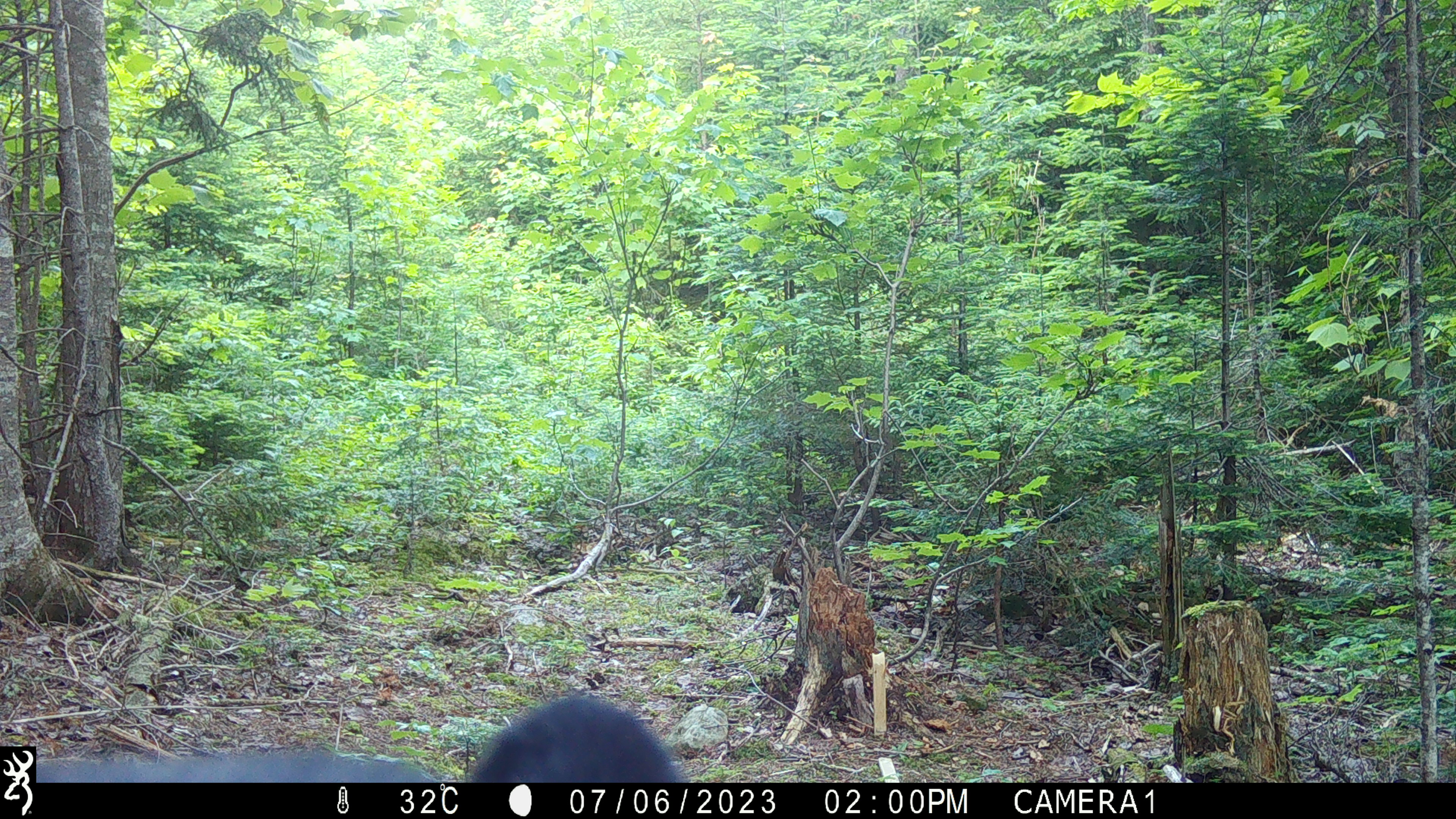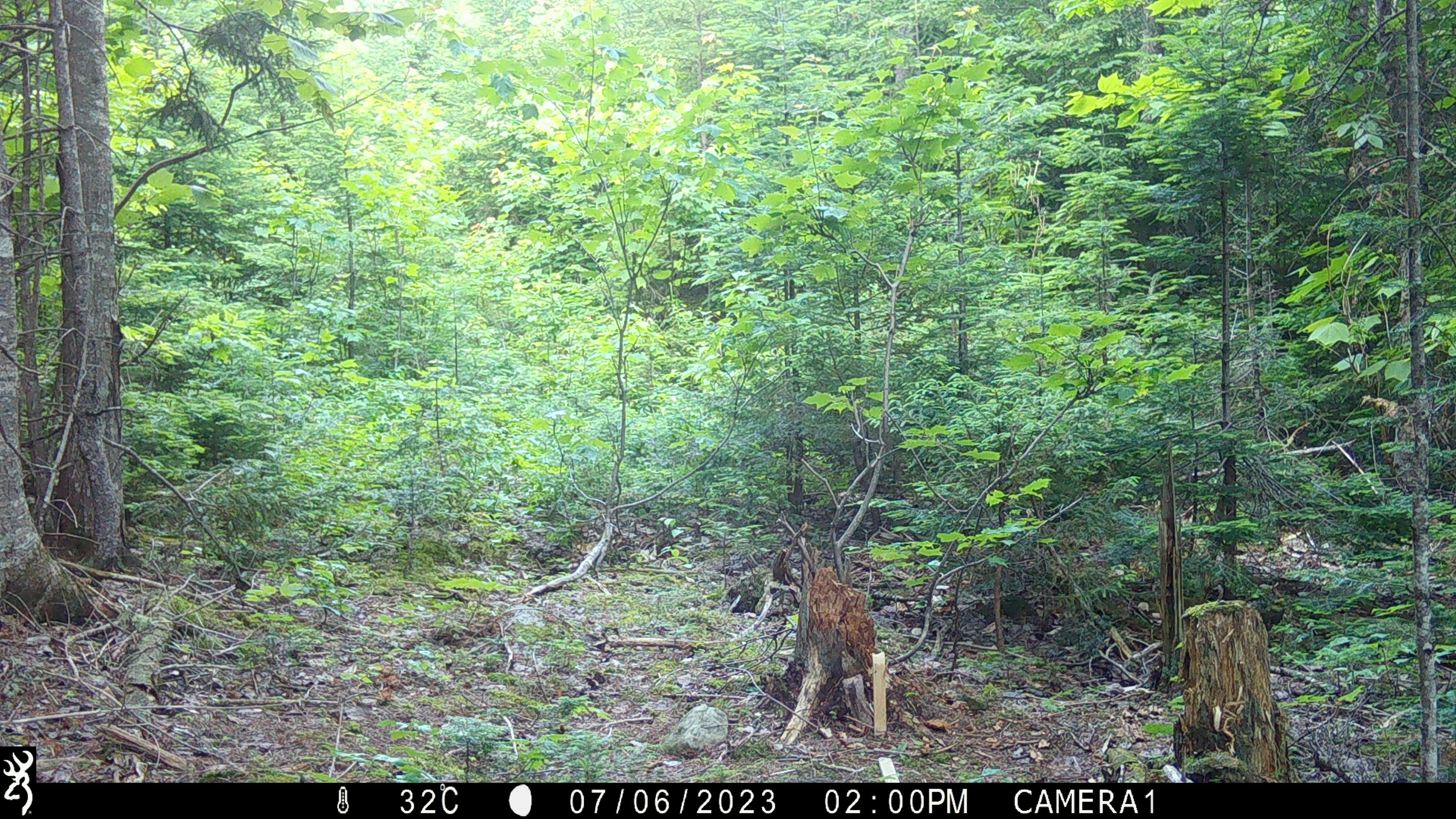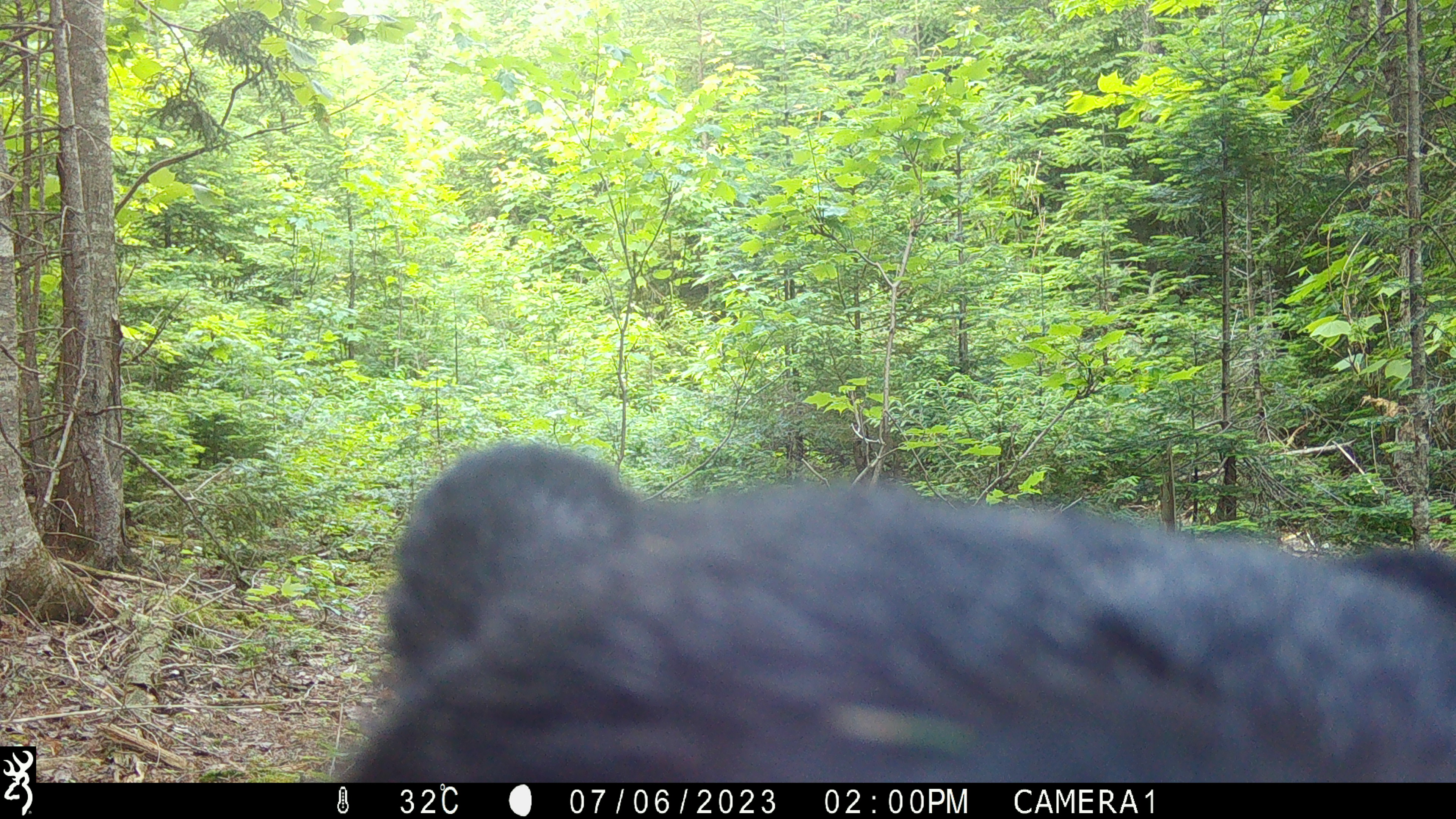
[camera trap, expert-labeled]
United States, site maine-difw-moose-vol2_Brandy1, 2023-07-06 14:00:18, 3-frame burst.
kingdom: Animalia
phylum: Chordata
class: Mammalia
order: Carnivora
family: Ursidae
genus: Ursus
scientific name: Ursus americanus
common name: black bear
Black bear (Ursus americanus).